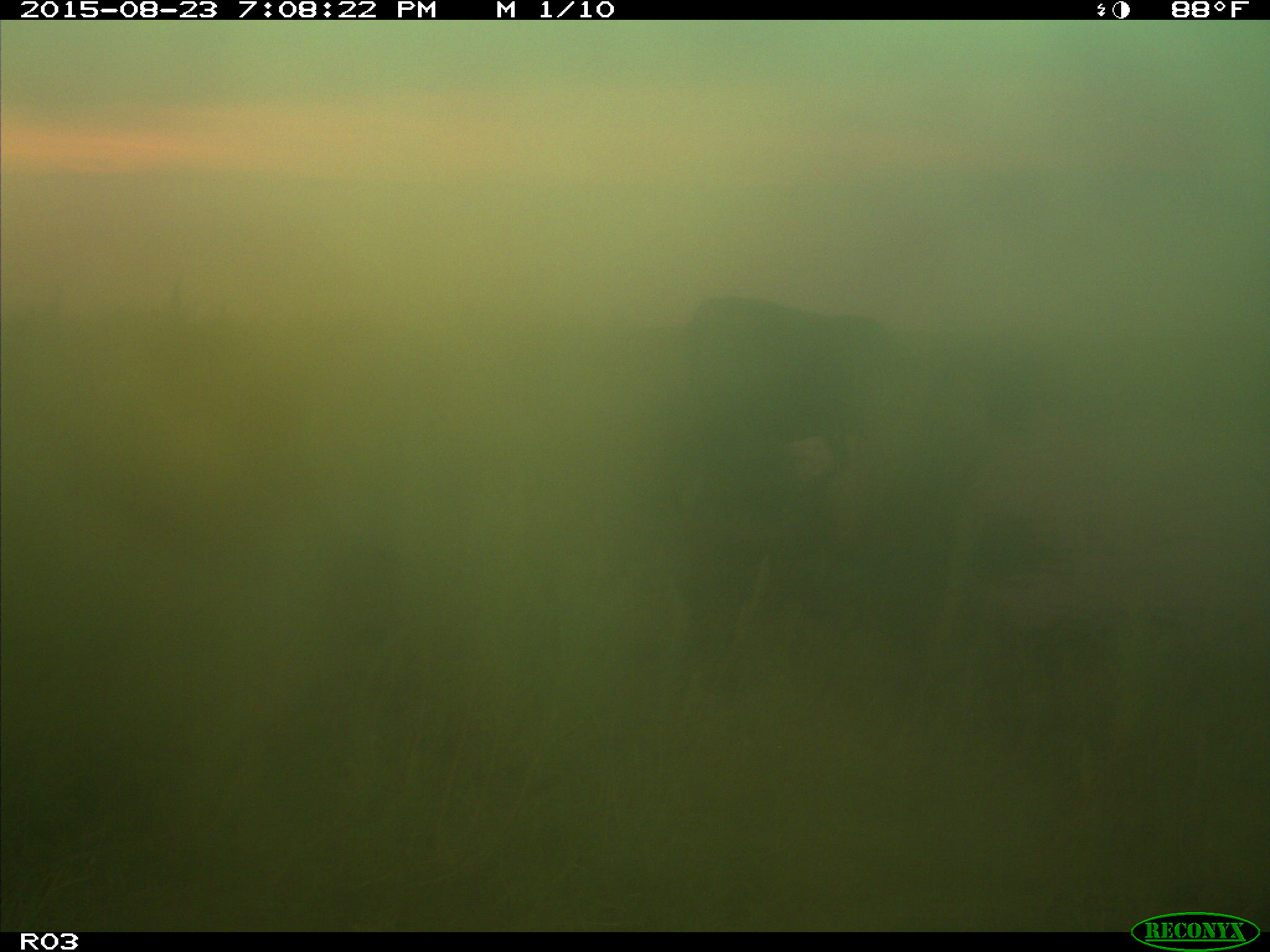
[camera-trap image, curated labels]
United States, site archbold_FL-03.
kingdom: Animalia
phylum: Chordata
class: Mammalia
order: Artiodactyla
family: Bovidae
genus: Bos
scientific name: Bos taurus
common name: domestic cow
Bos taurus (domestic cow).